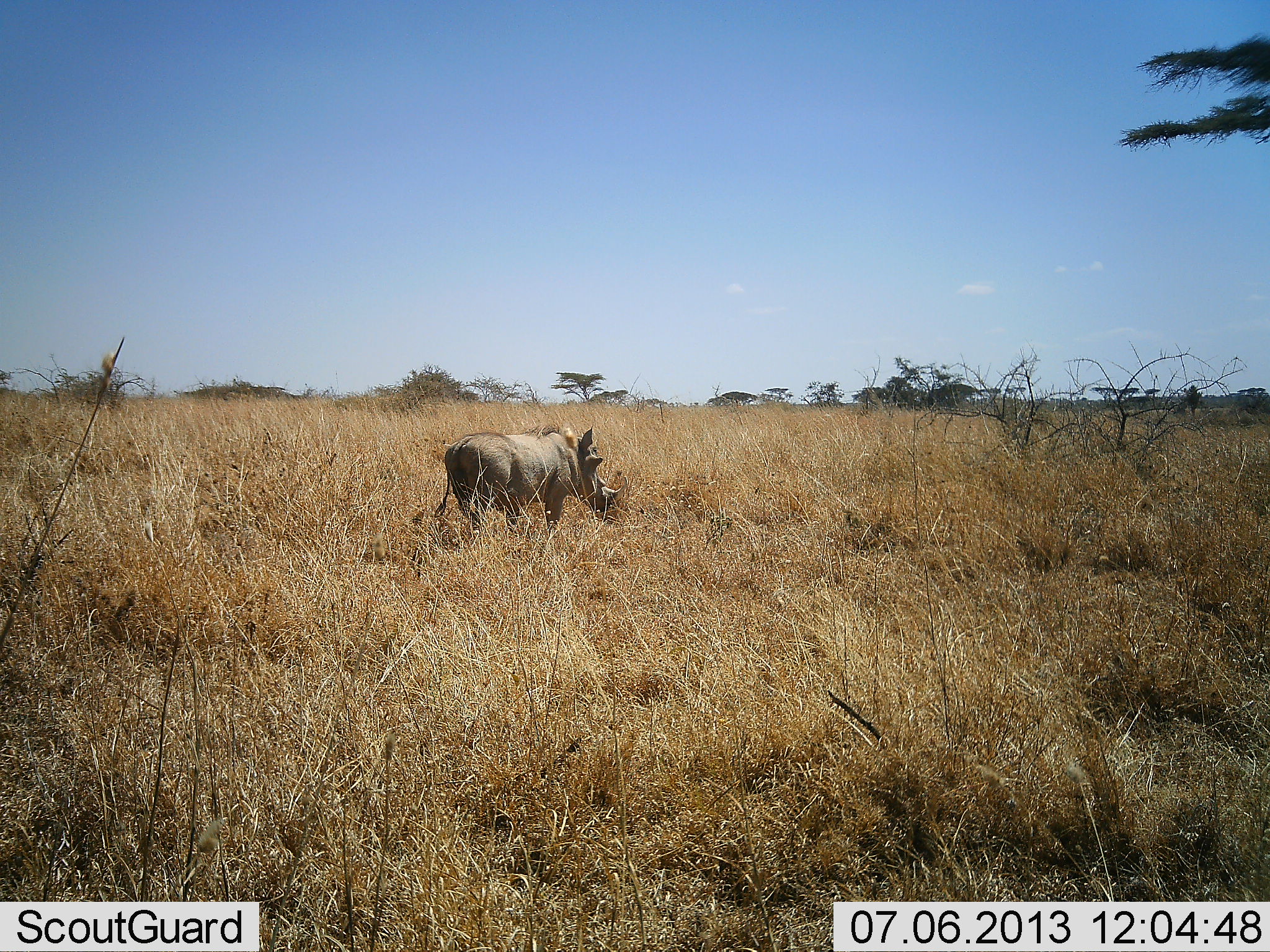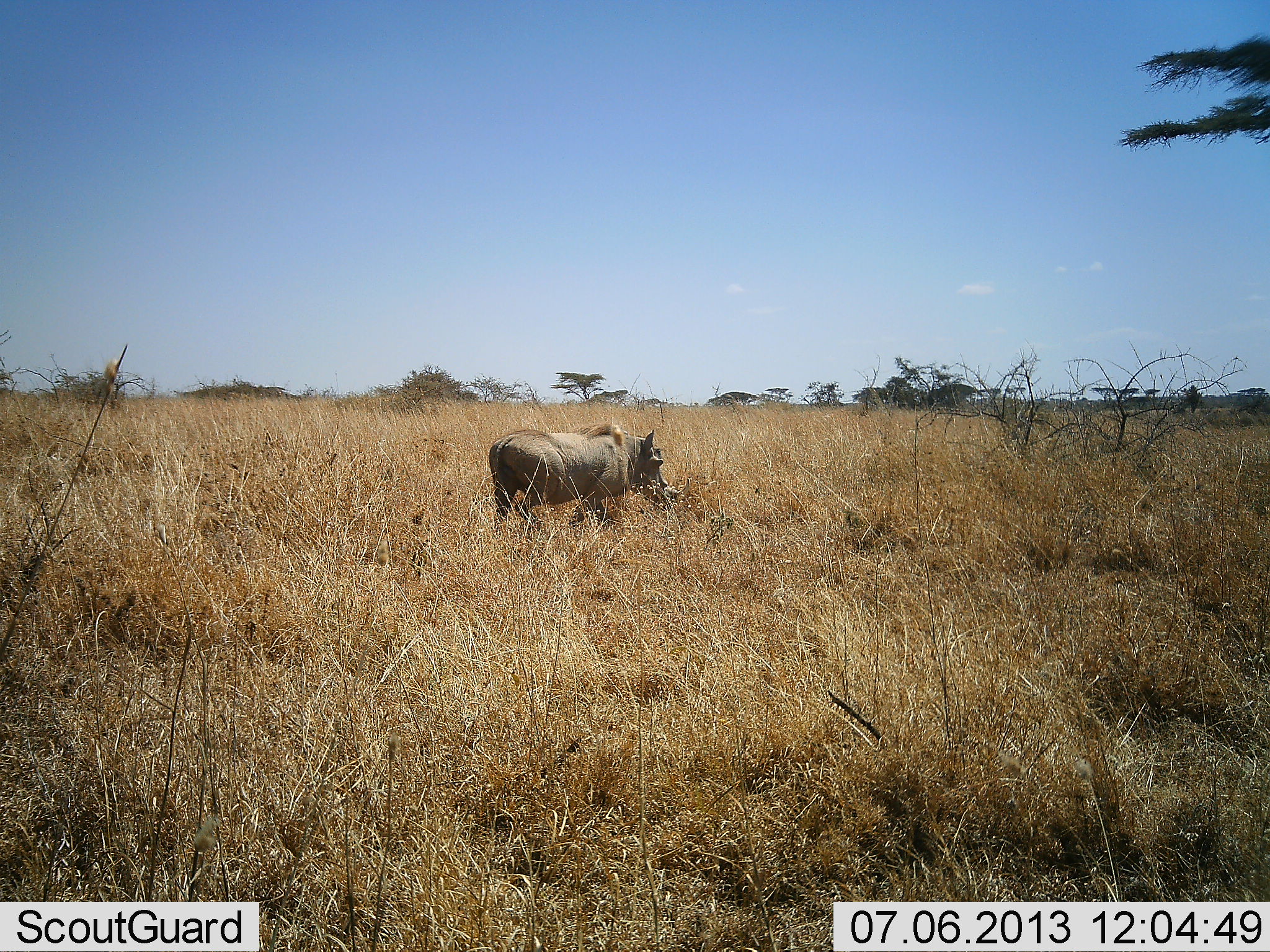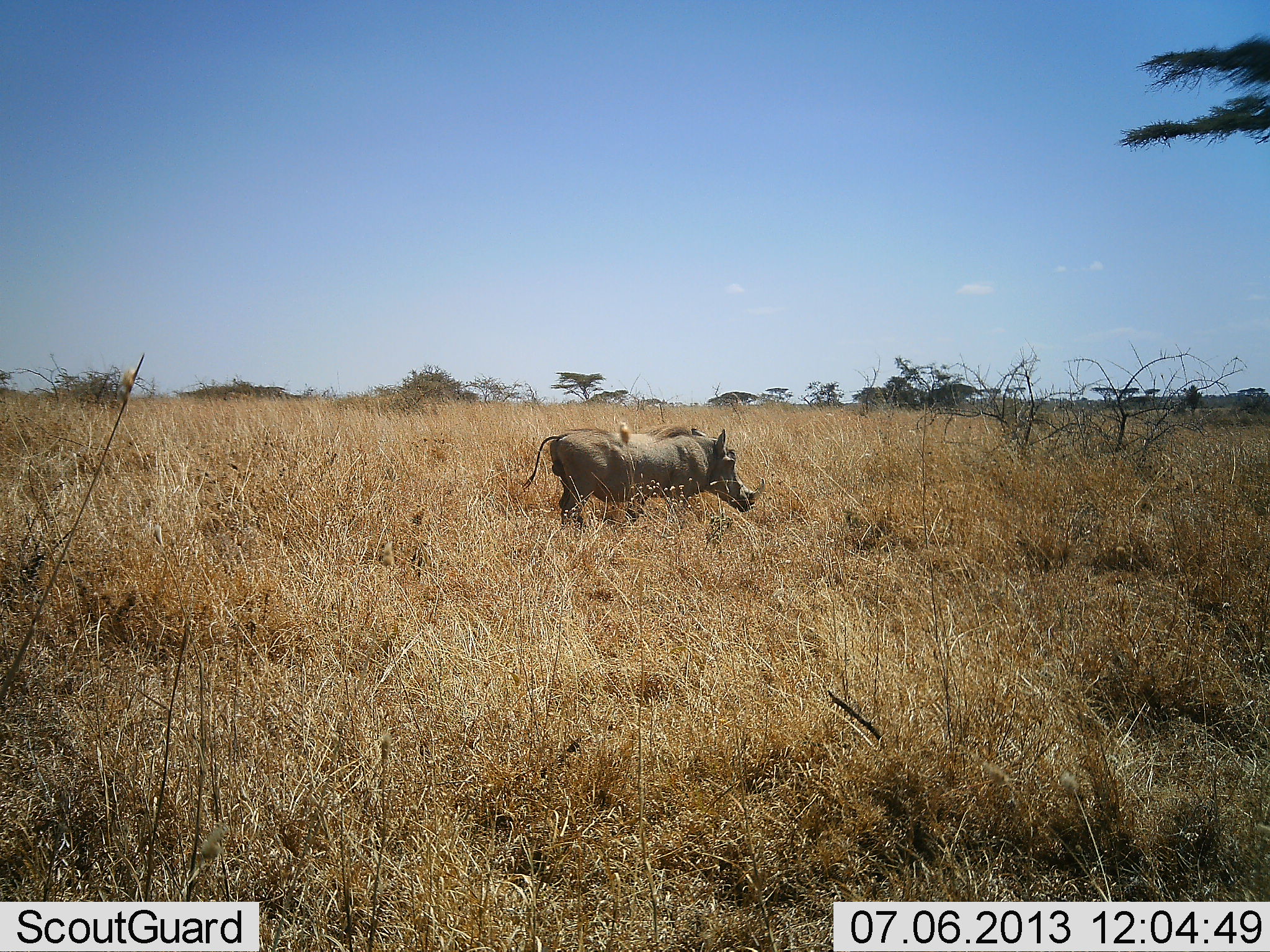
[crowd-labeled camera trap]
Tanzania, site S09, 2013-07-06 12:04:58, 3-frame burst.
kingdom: Animalia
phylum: Chordata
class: Mammalia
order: Artiodactyla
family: Suidae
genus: Phacochoerus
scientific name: Phacochoerus africanus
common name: warthog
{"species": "warthog (Phacochoerus africanus)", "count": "1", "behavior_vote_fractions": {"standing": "12%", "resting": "0%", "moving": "88%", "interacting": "0%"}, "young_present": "0%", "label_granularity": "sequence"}